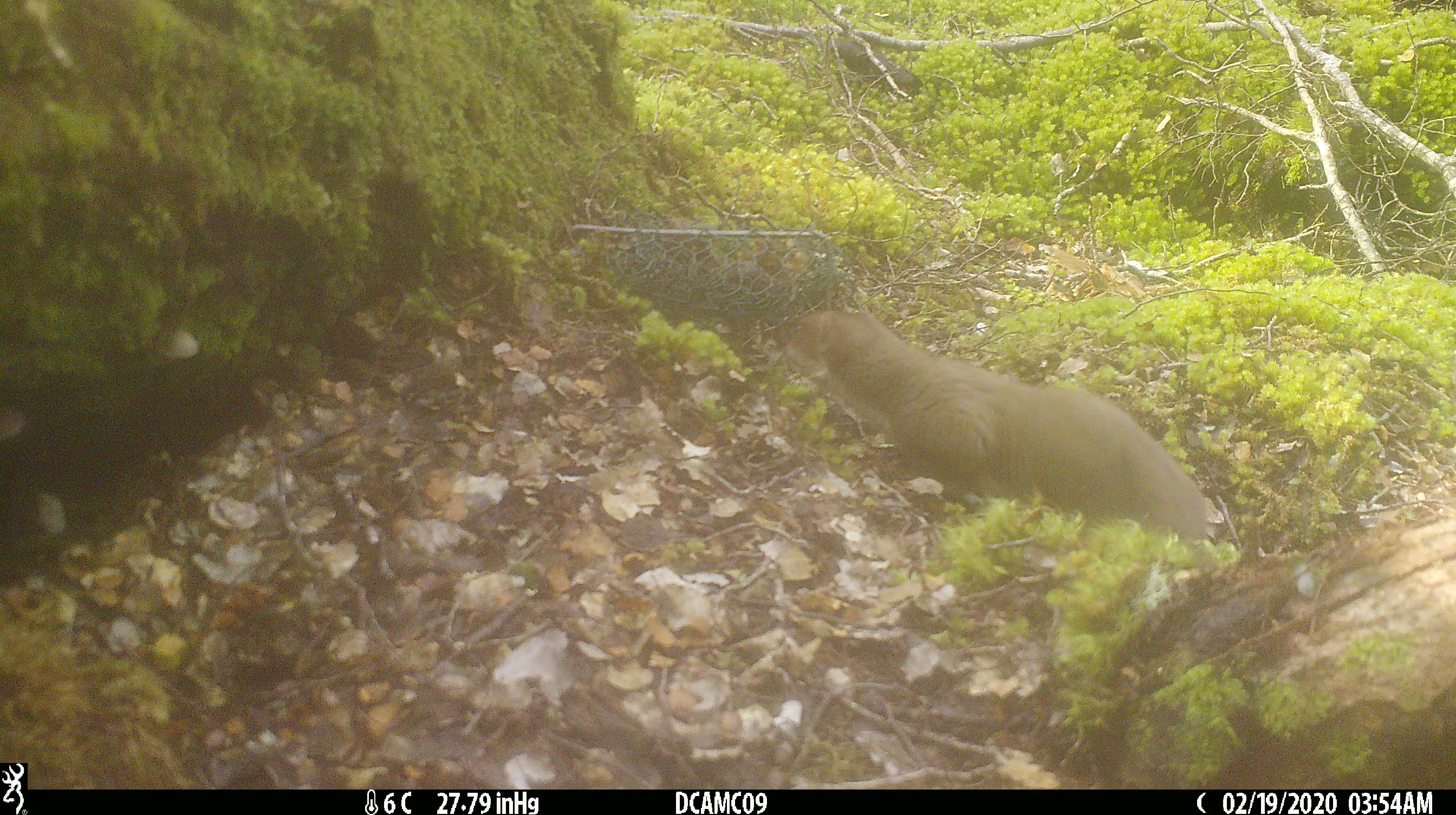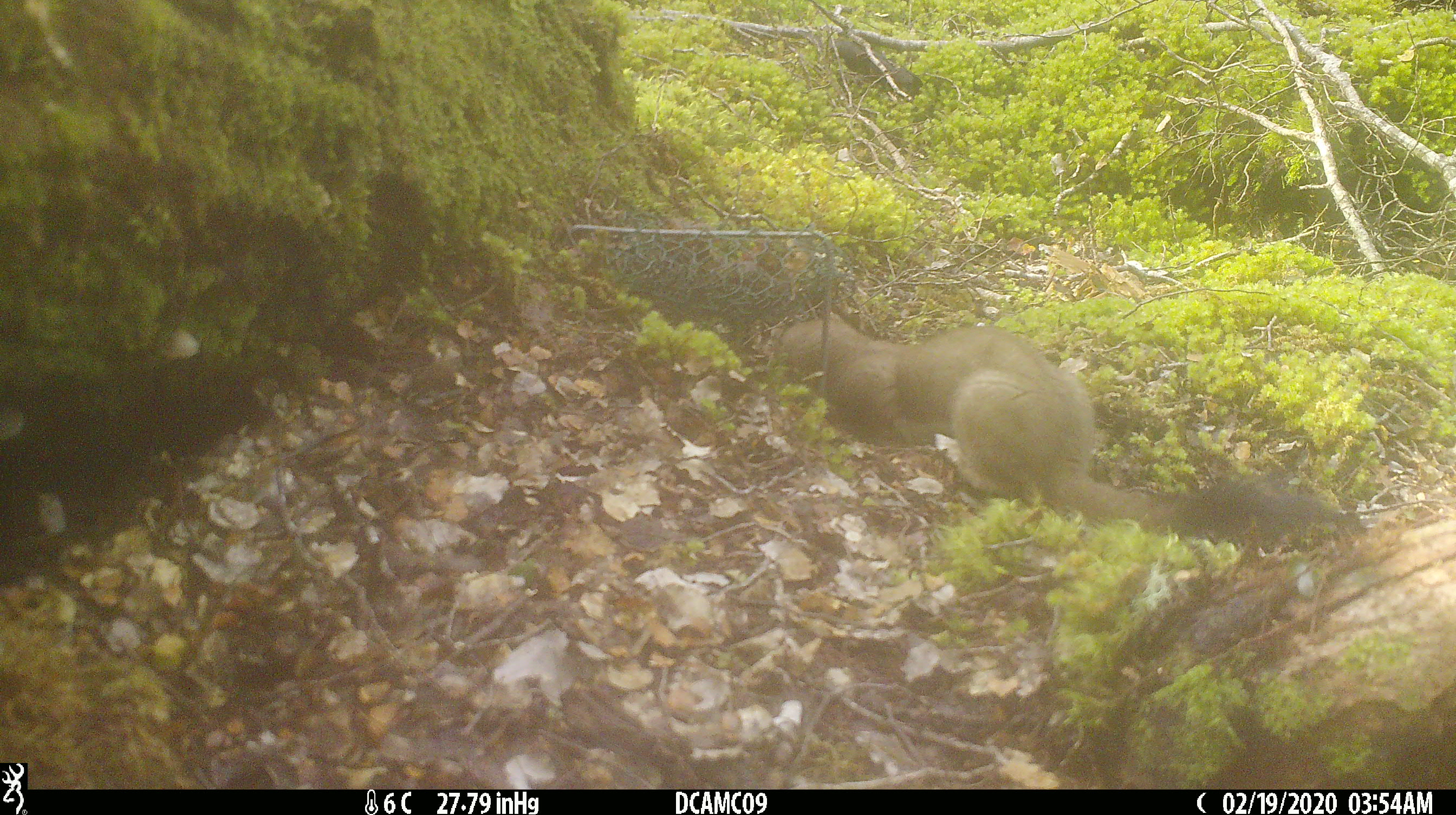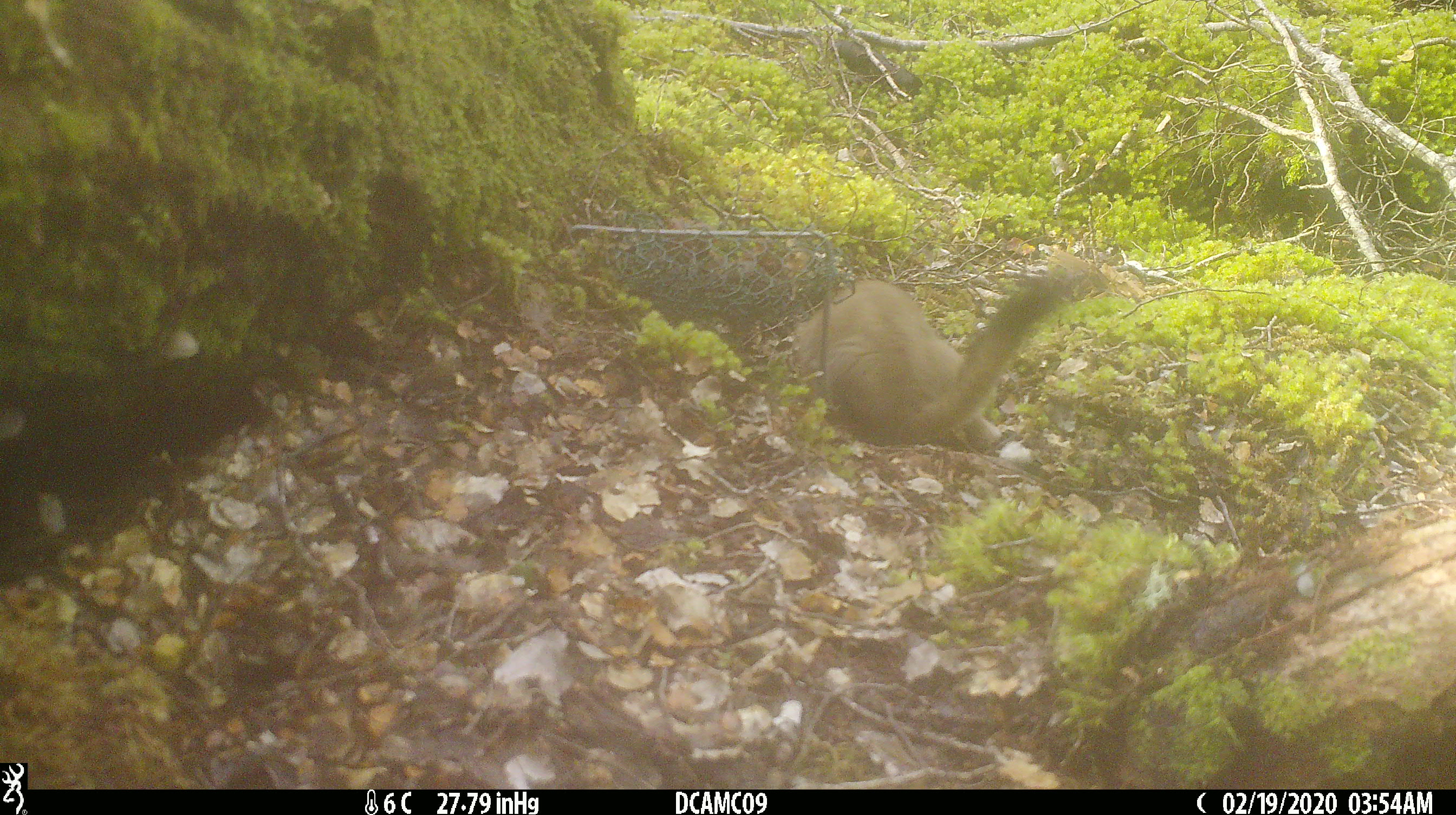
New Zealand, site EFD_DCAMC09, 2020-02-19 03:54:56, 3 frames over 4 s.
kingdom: Animalia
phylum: Chordata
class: Mammalia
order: Carnivora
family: Mustelidae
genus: Mustela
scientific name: Mustela erminea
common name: stoat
Stoat (Mustela erminea).